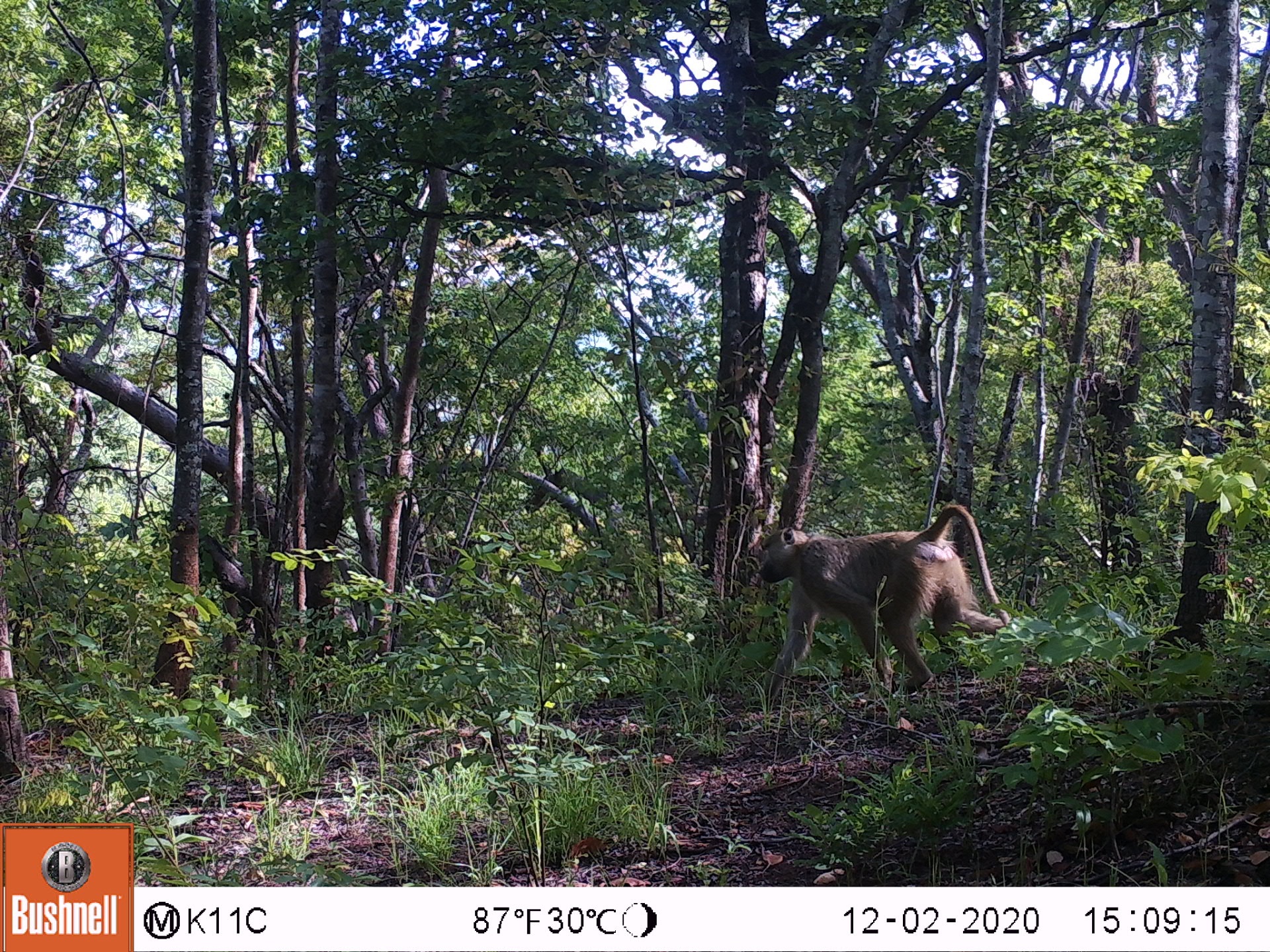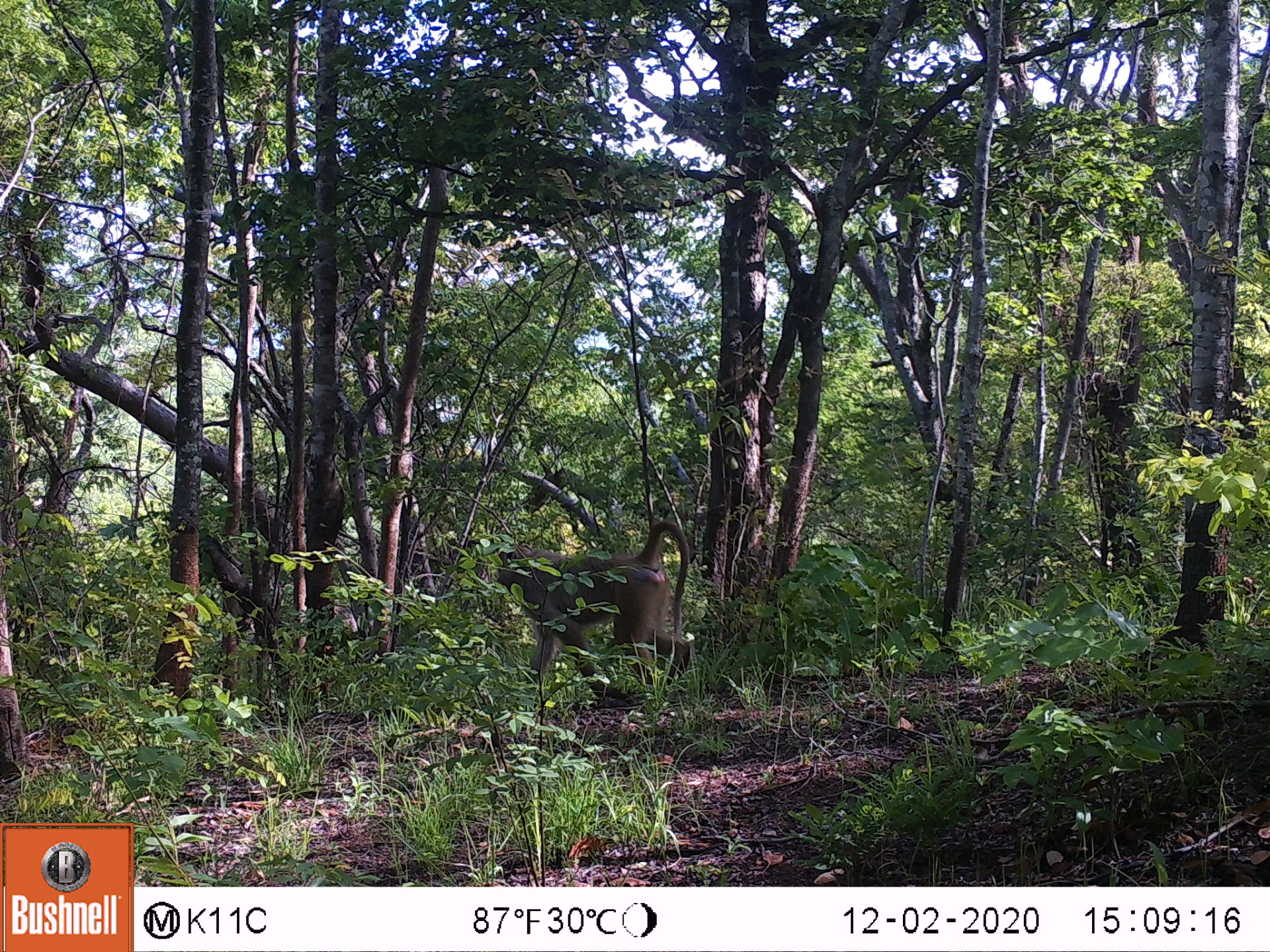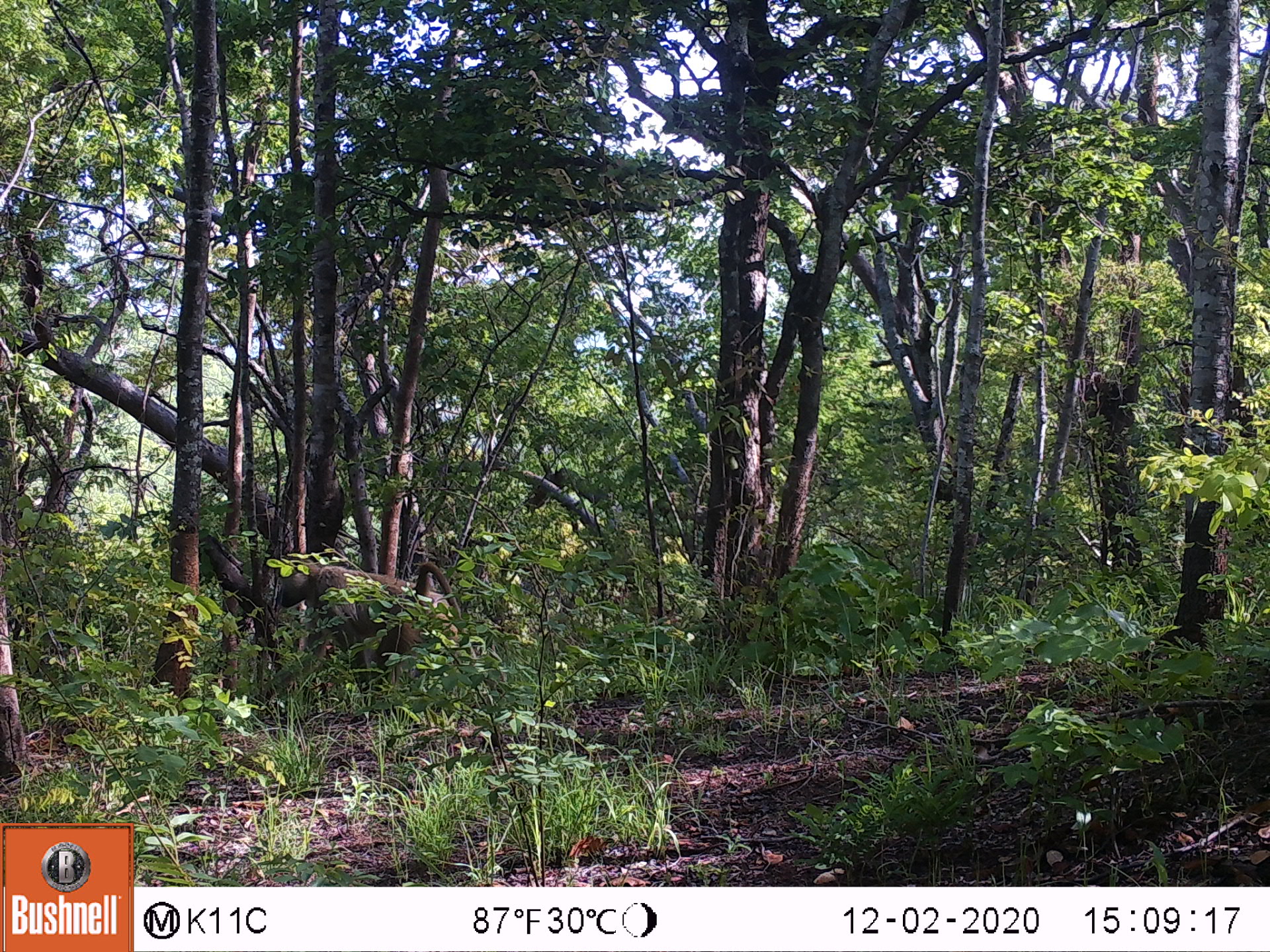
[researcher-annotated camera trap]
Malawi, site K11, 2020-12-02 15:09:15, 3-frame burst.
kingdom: Animalia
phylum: Chordata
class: Mammalia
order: Primates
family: Cercopithecidae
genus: Papio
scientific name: Papio cynocephalus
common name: yellow baboon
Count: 1.